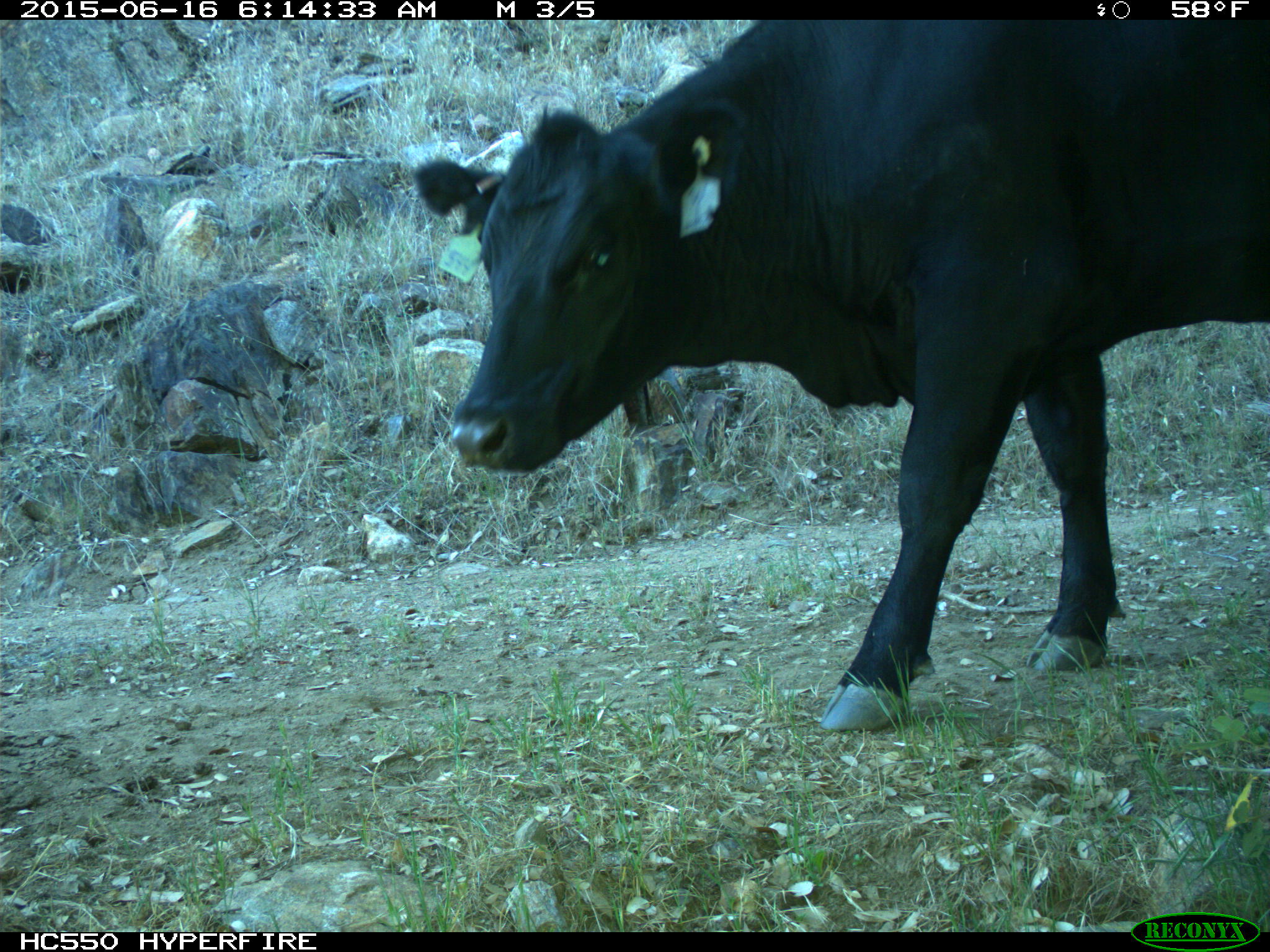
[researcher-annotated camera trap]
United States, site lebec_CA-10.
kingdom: Animalia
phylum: Chordata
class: Mammalia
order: Artiodactyla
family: Bovidae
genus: Bos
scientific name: Bos taurus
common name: domestic cow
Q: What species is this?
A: Bos taurus (domestic cow).